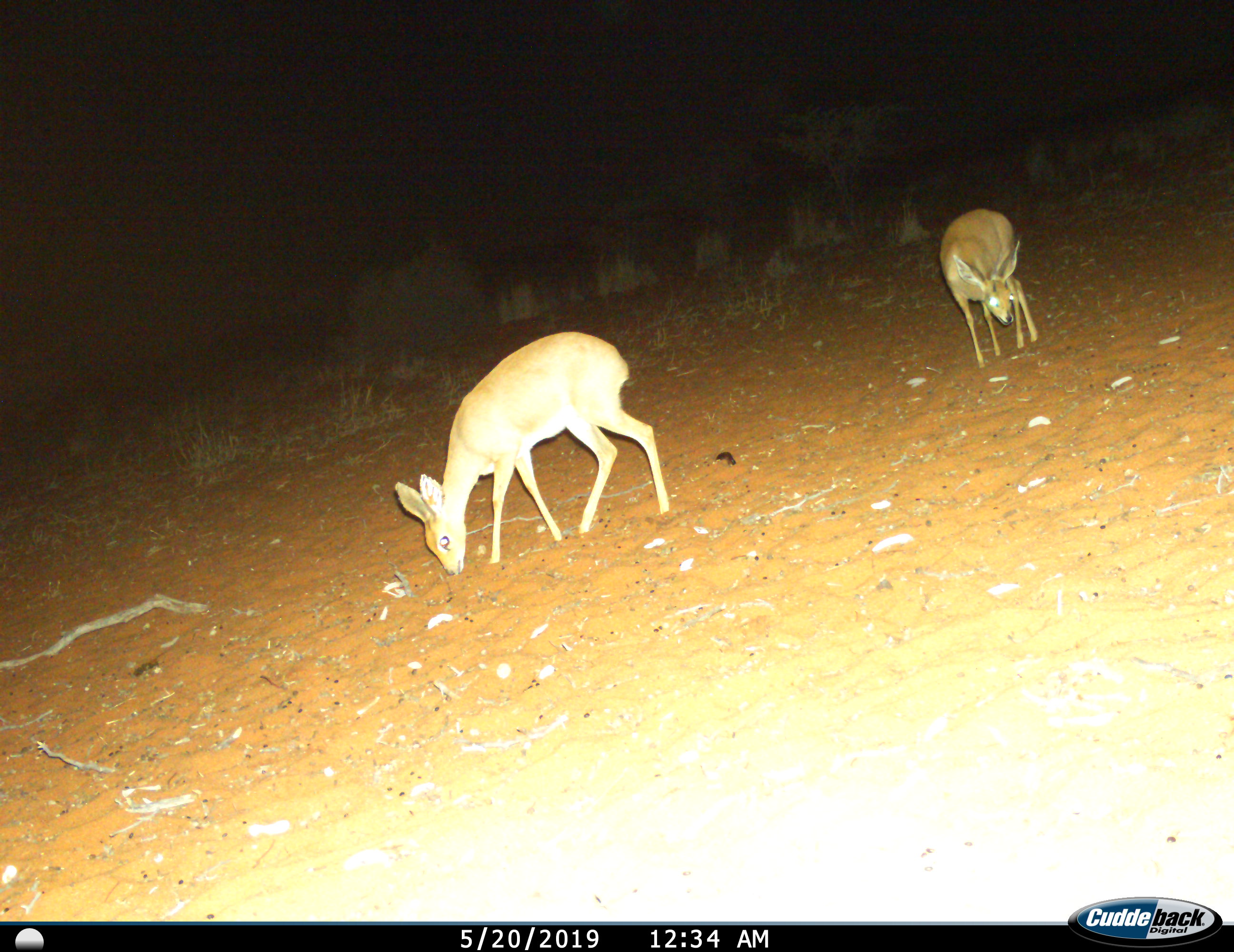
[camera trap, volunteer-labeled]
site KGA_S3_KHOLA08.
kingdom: Animalia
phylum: Chordata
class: Mammalia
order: Artiodactyla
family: Bovidae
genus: Raphicerus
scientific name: Raphicerus campestris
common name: steenbok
Steenbok (Raphicerus campestris), count 2. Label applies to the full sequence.